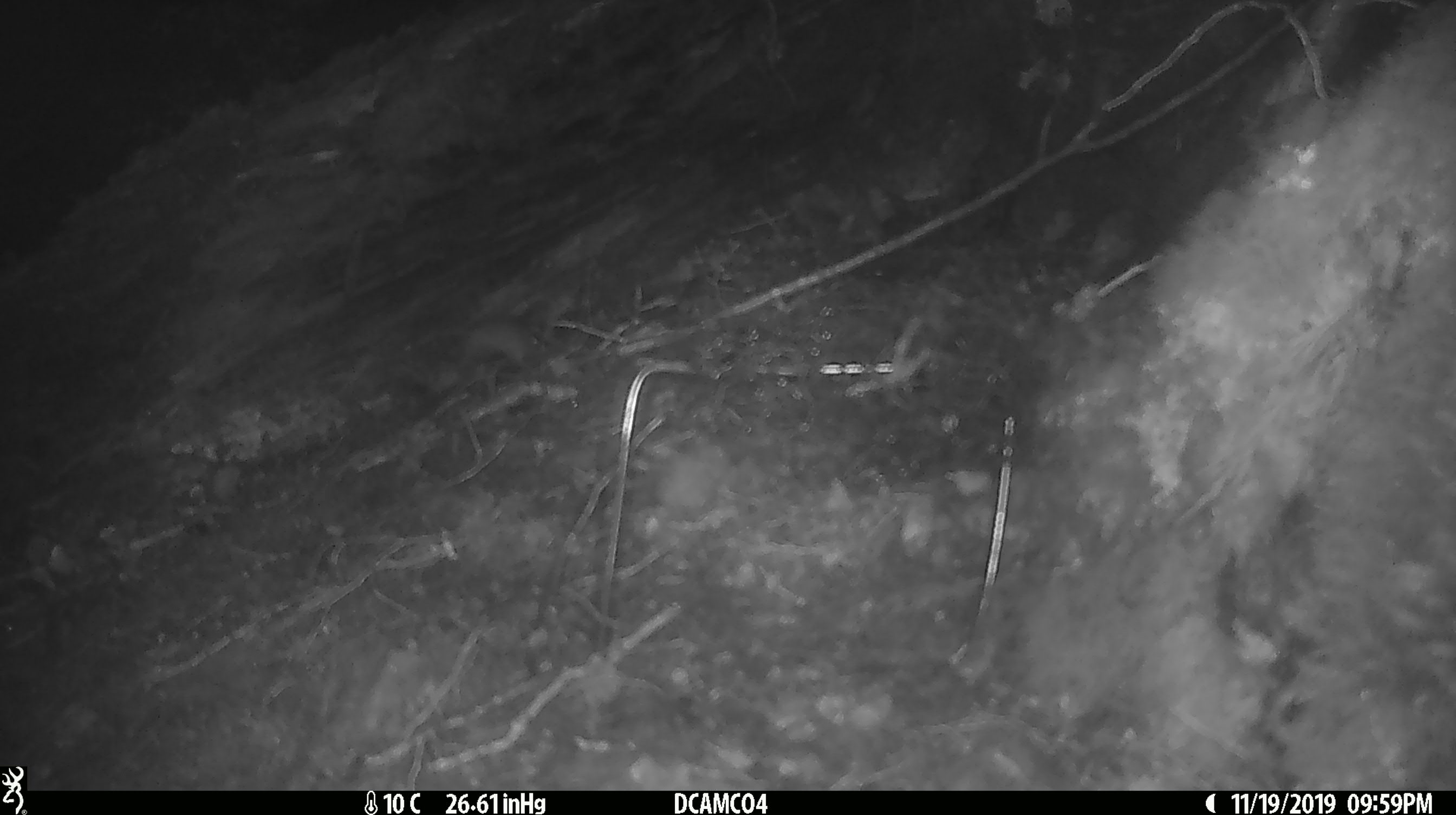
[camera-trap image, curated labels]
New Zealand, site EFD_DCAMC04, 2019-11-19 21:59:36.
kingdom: Animalia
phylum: Chordata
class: Mammalia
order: Rodentia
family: Muridae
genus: Mus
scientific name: Mus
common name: mouse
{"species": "mouse (Mus)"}